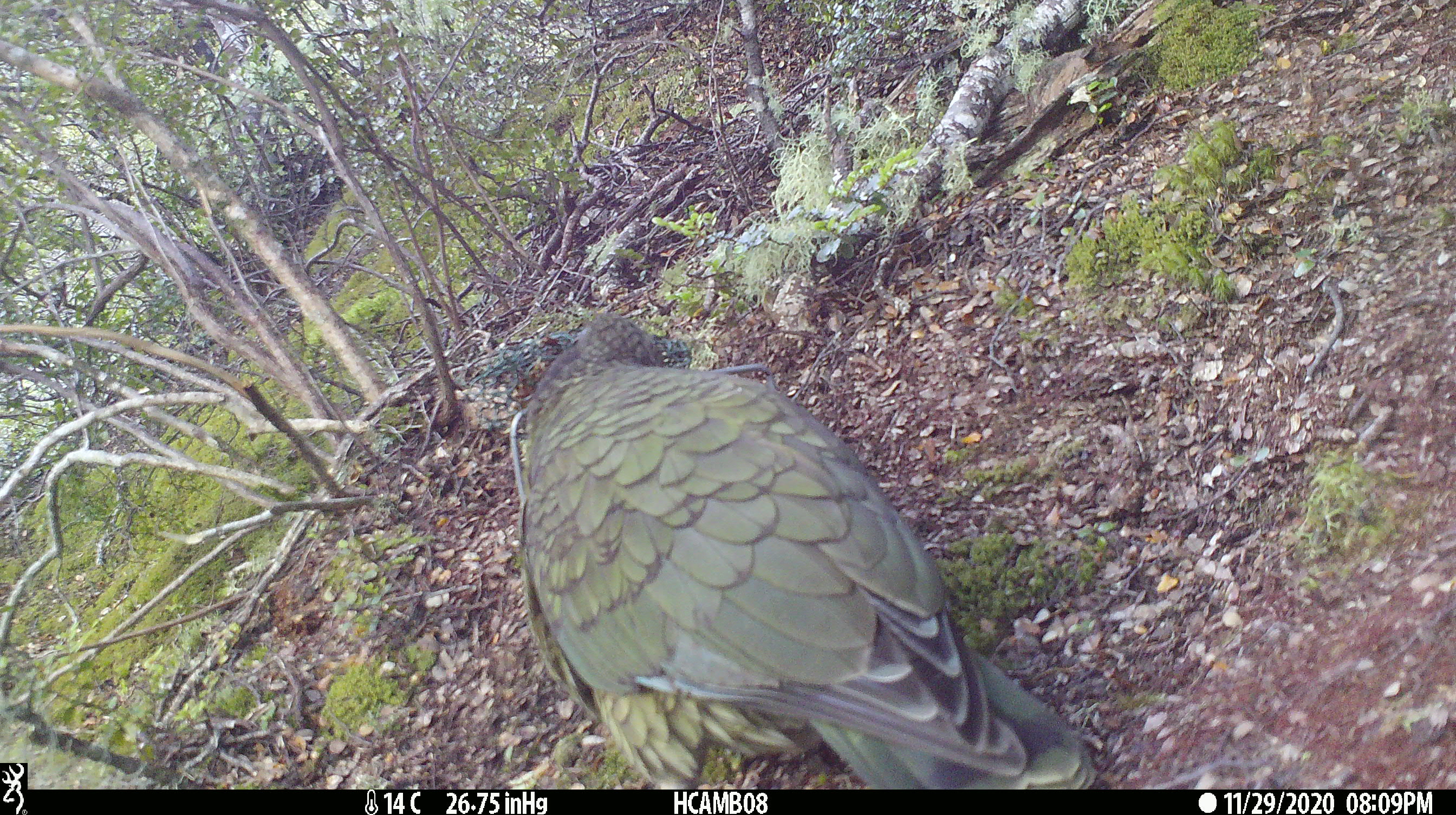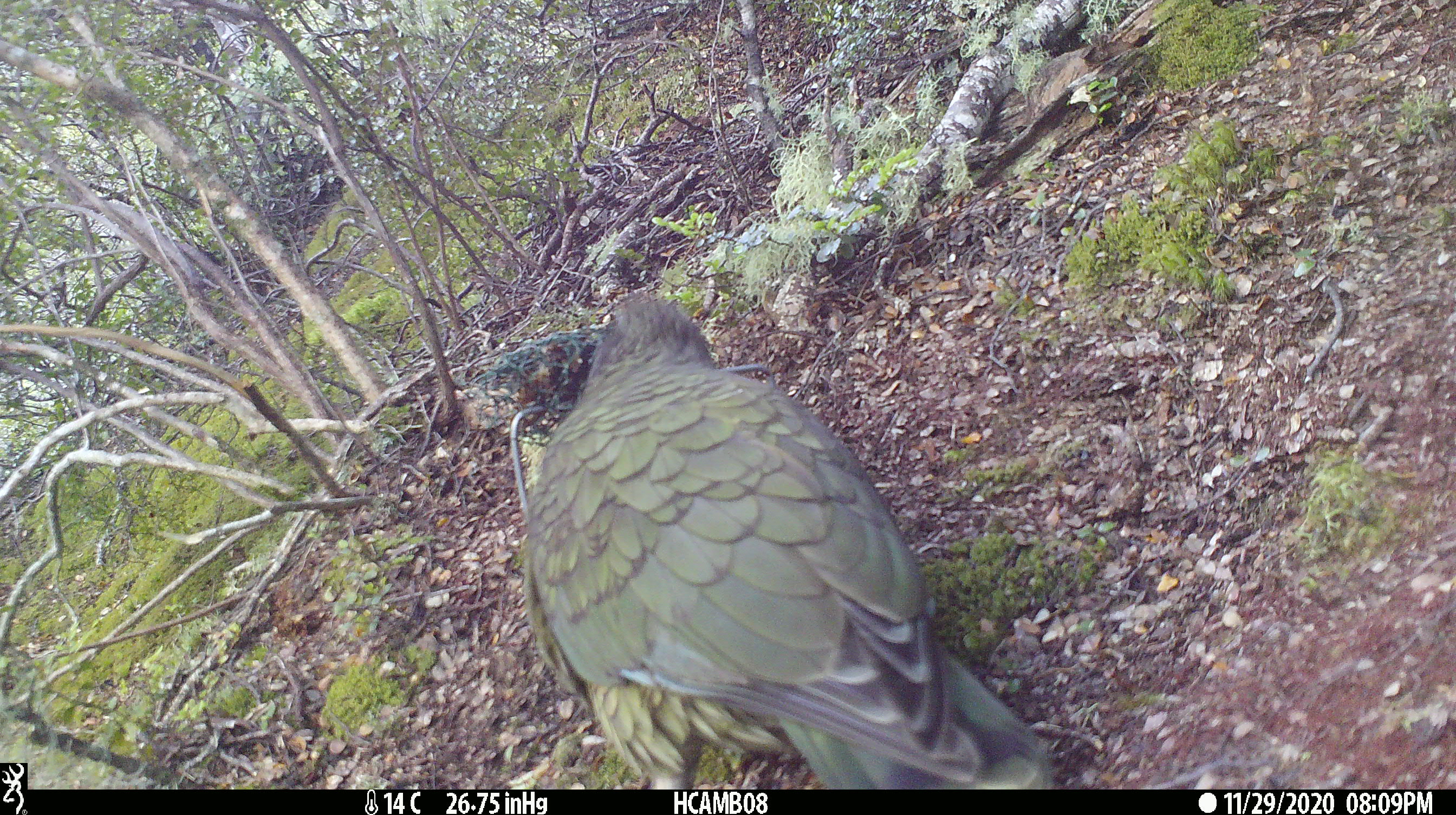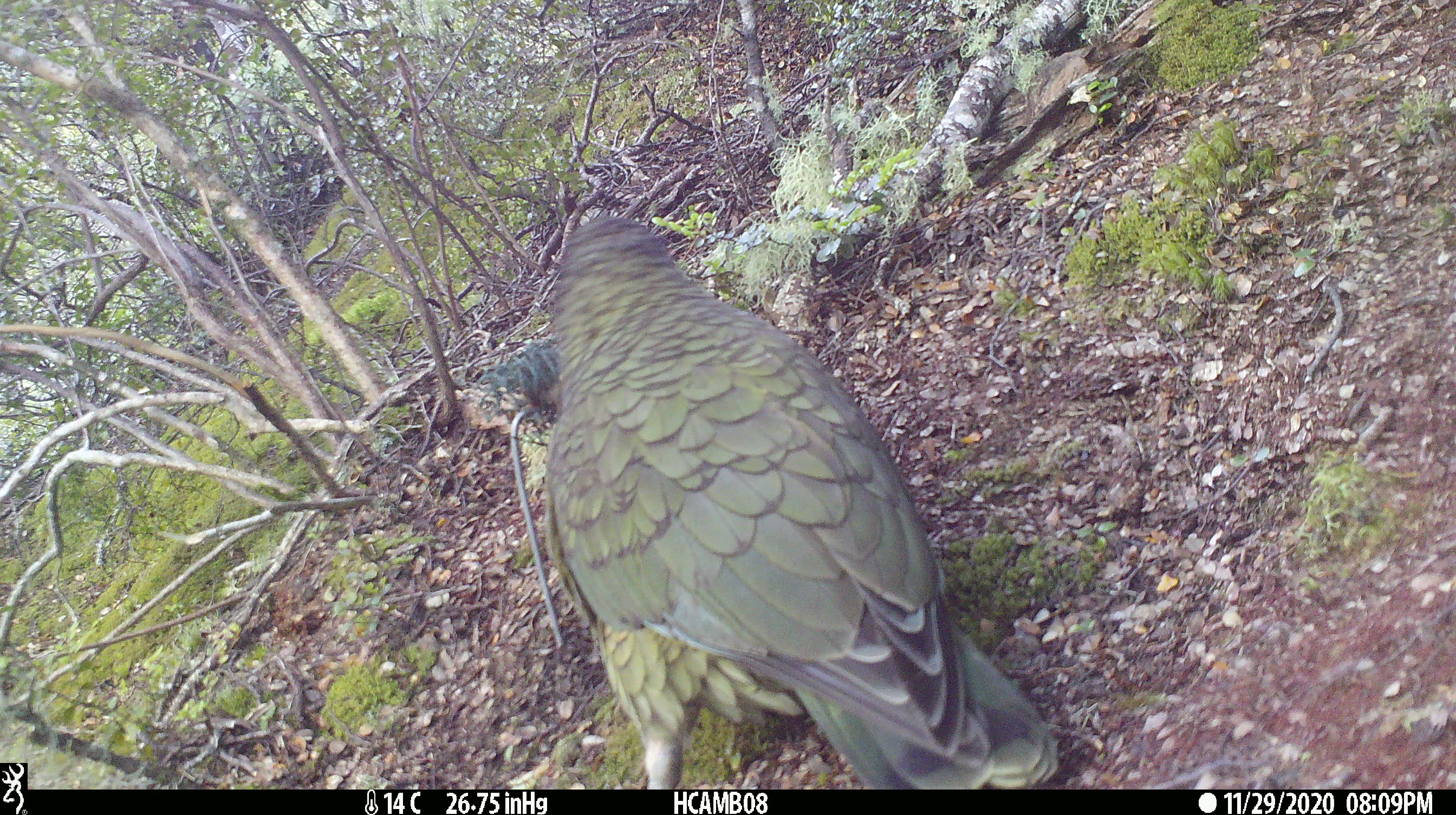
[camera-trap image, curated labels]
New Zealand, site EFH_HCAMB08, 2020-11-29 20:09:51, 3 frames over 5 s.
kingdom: Animalia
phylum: Chordata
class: Aves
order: Psittaciformes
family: Strigopidae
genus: Nestor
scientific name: Nestor notabilis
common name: kea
Kea (Nestor notabilis).